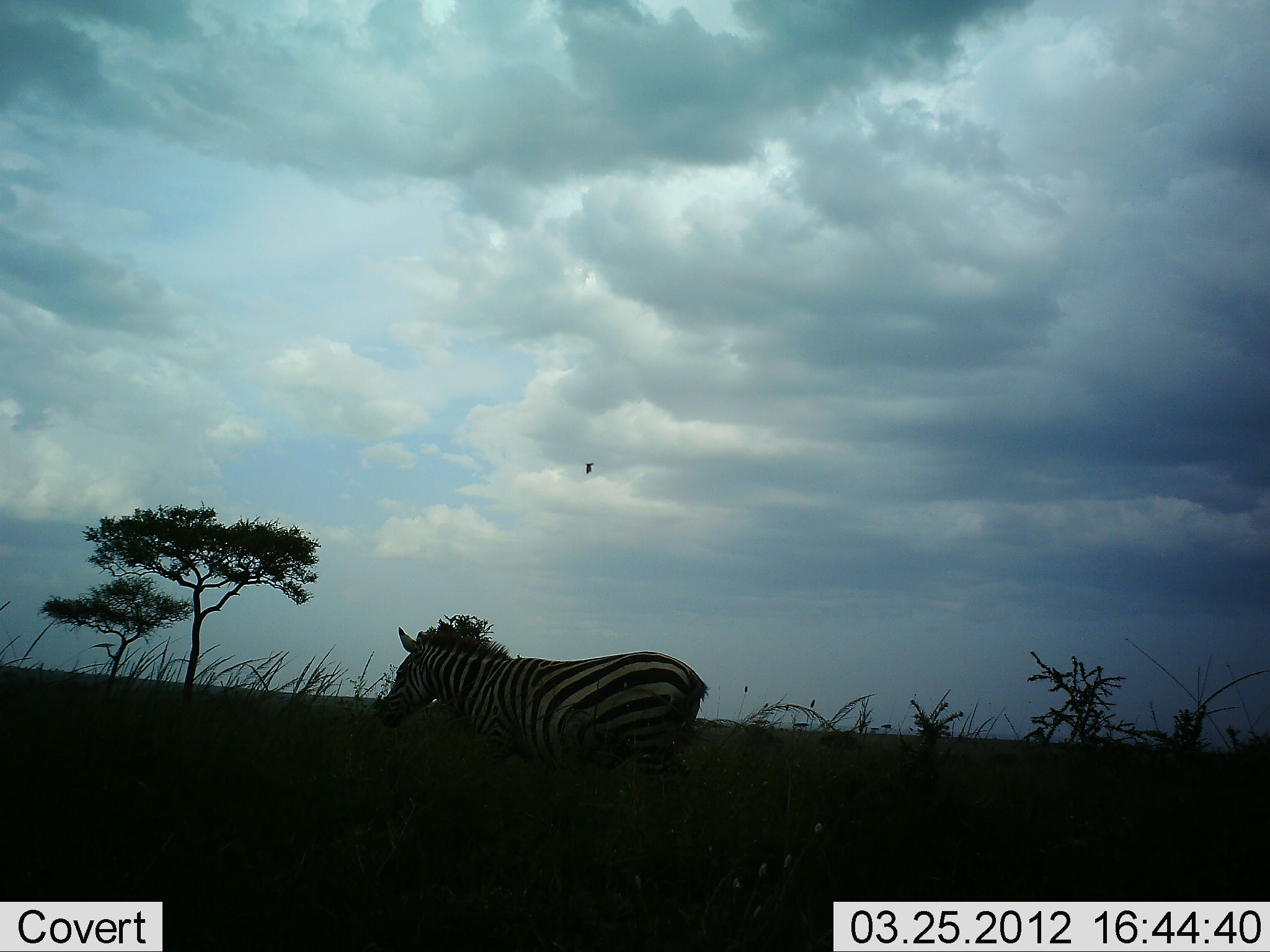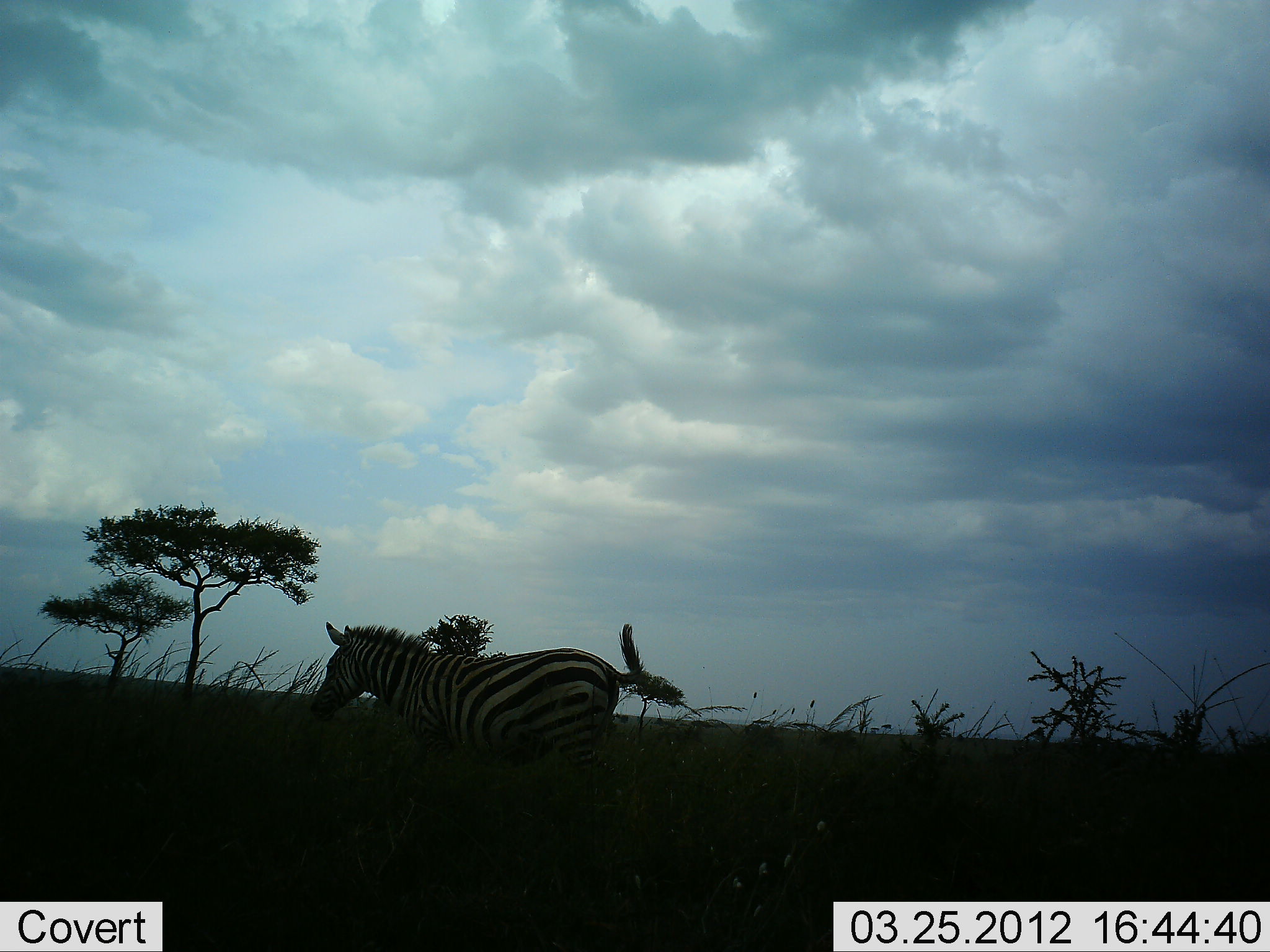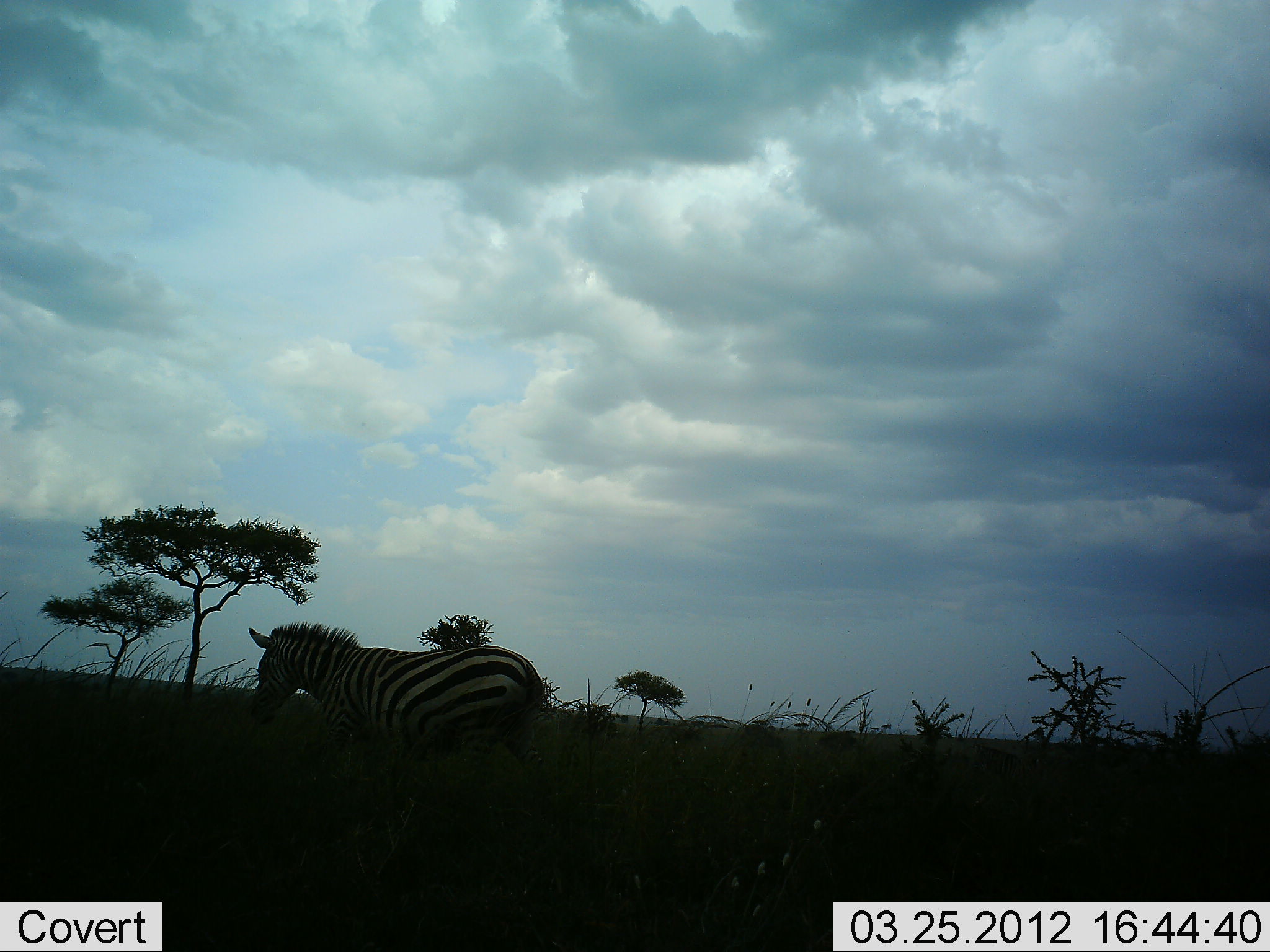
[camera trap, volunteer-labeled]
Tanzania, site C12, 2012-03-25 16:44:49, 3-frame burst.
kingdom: Animalia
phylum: Chordata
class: Mammalia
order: Perissodactyla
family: Equidae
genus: Equus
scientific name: Equus quagga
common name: plains zebra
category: zebra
Zebra (plains zebra) (Equus quagga), count 1. Behavior (volunteer vote fractions): standing 7%, resting 0%, moving 93%, interacting 0%. Young present (vote fraction): 0%. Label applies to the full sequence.